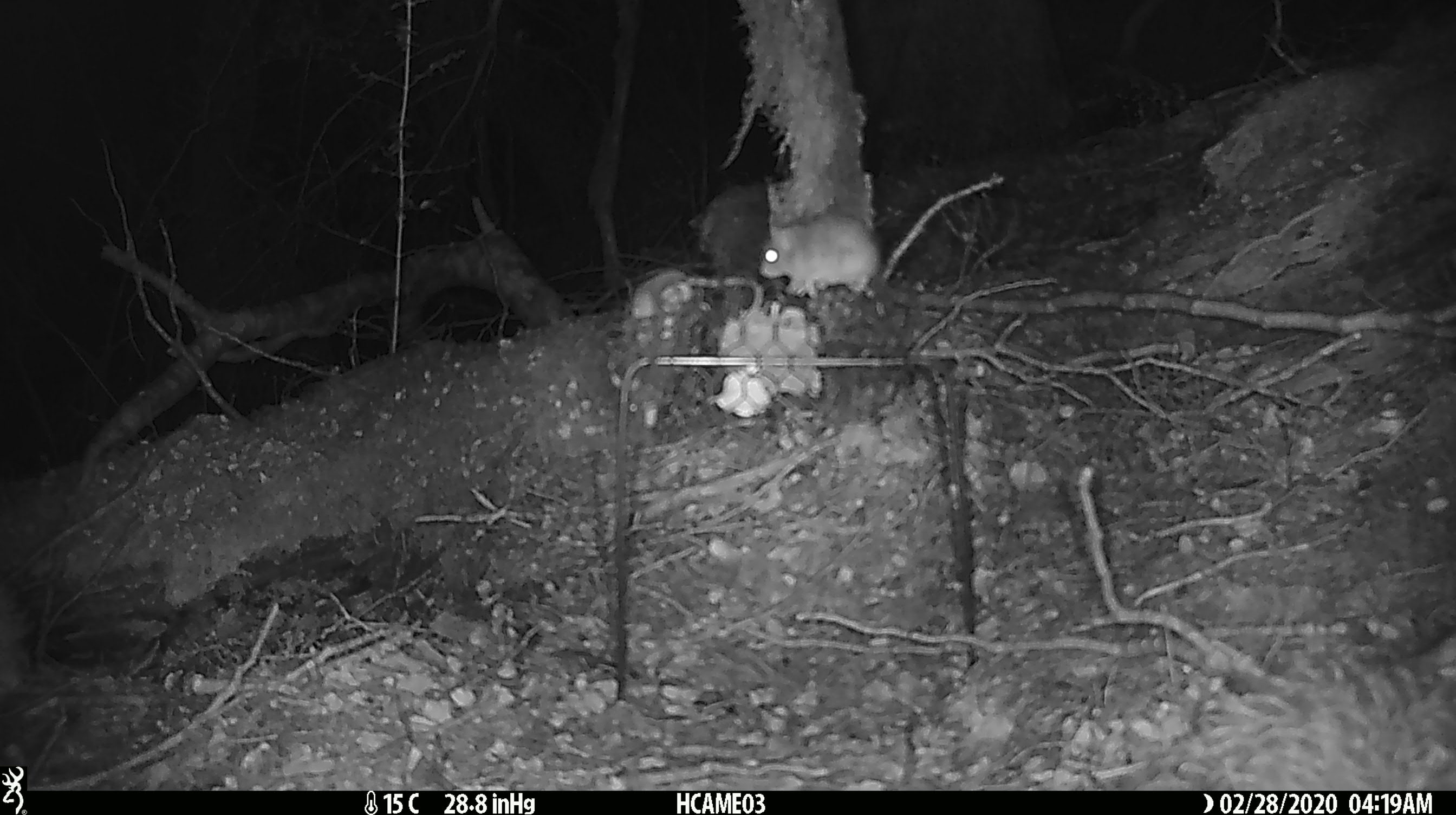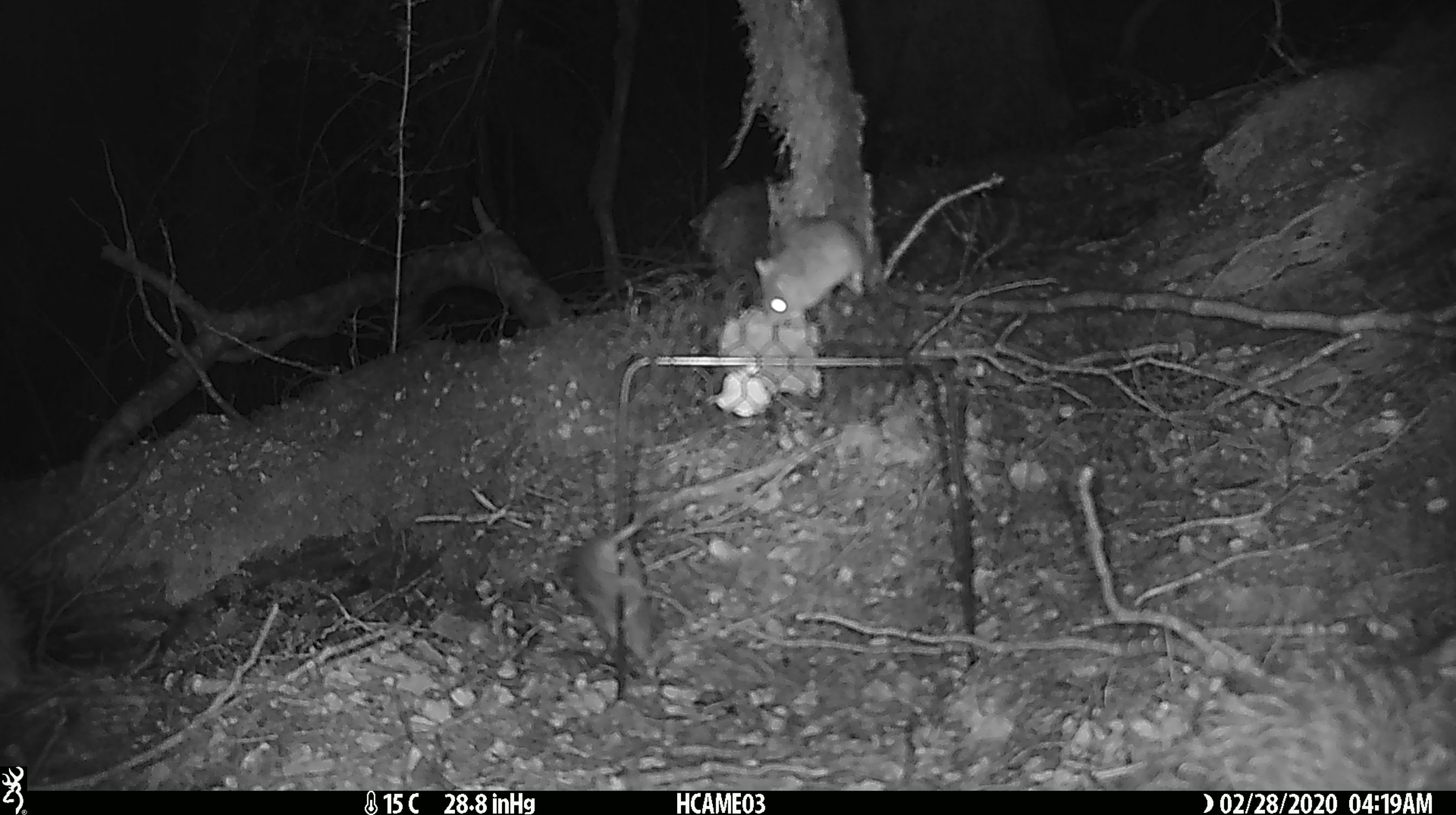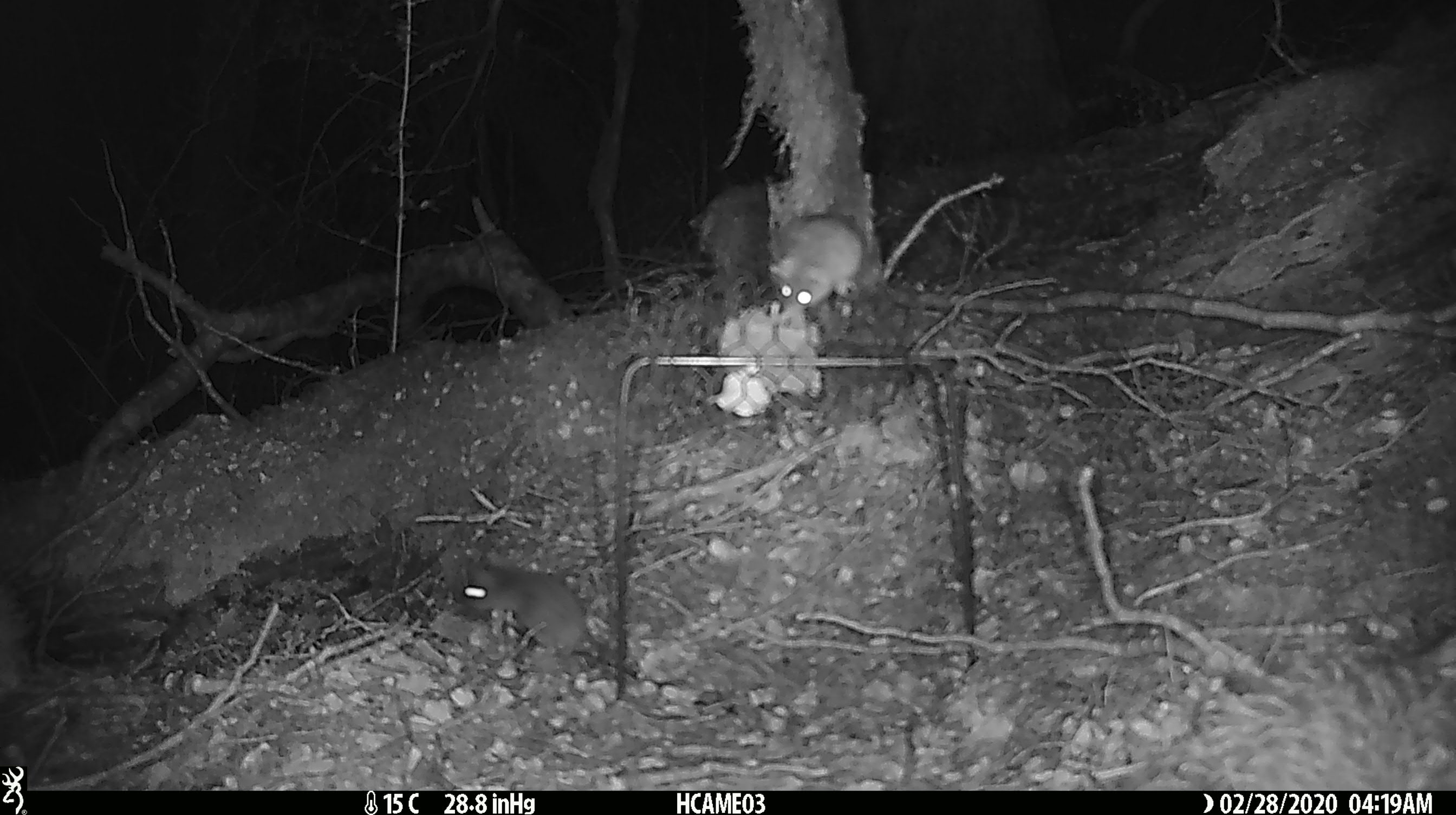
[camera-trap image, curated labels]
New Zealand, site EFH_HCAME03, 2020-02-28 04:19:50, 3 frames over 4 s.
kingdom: Animalia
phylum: Chordata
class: Mammalia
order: Rodentia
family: Muridae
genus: Mus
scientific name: Mus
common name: mouse